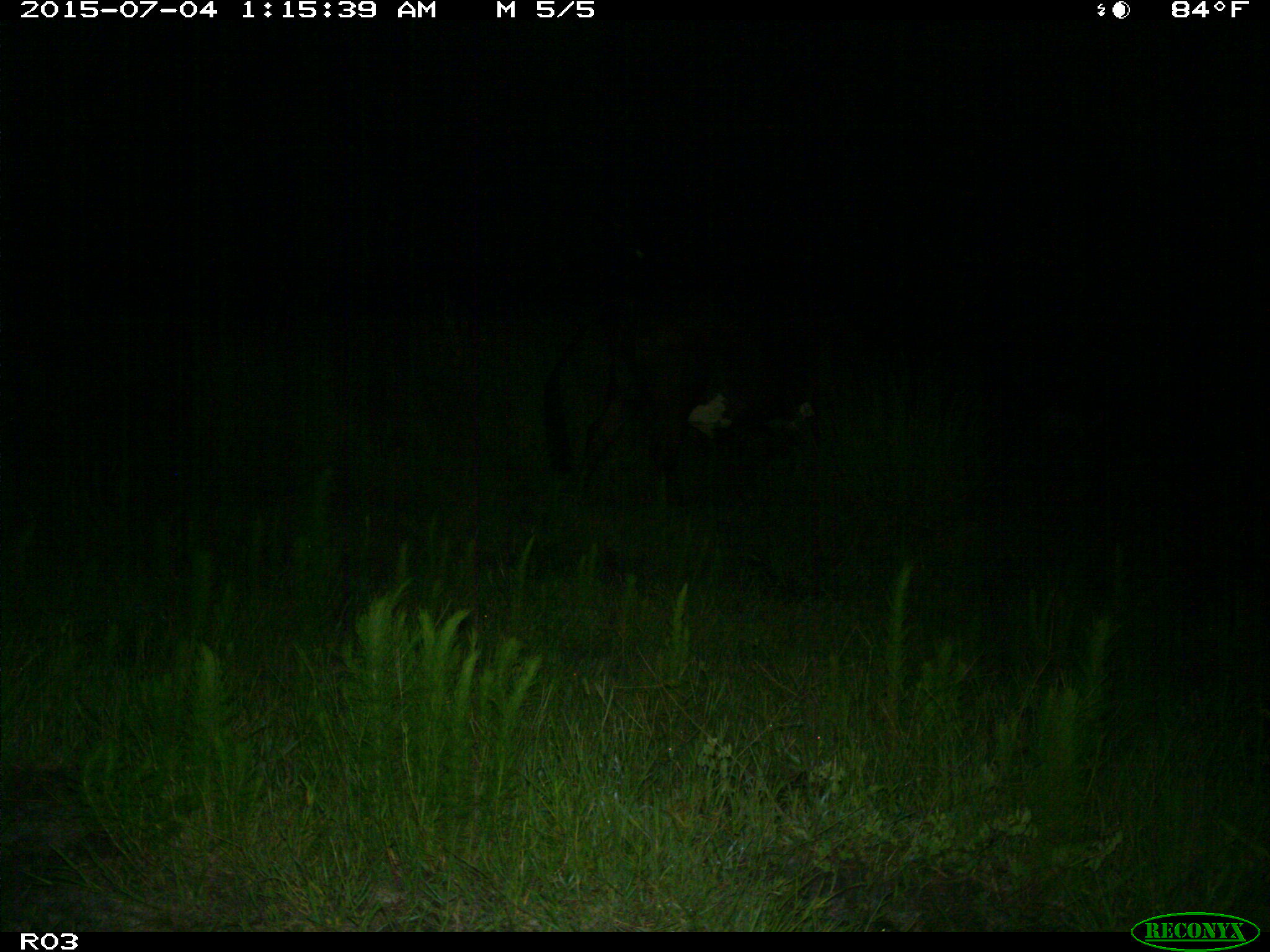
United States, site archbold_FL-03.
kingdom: Animalia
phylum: Chordata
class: Mammalia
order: Artiodactyla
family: Bovidae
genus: Bos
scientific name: Bos taurus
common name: domestic cow